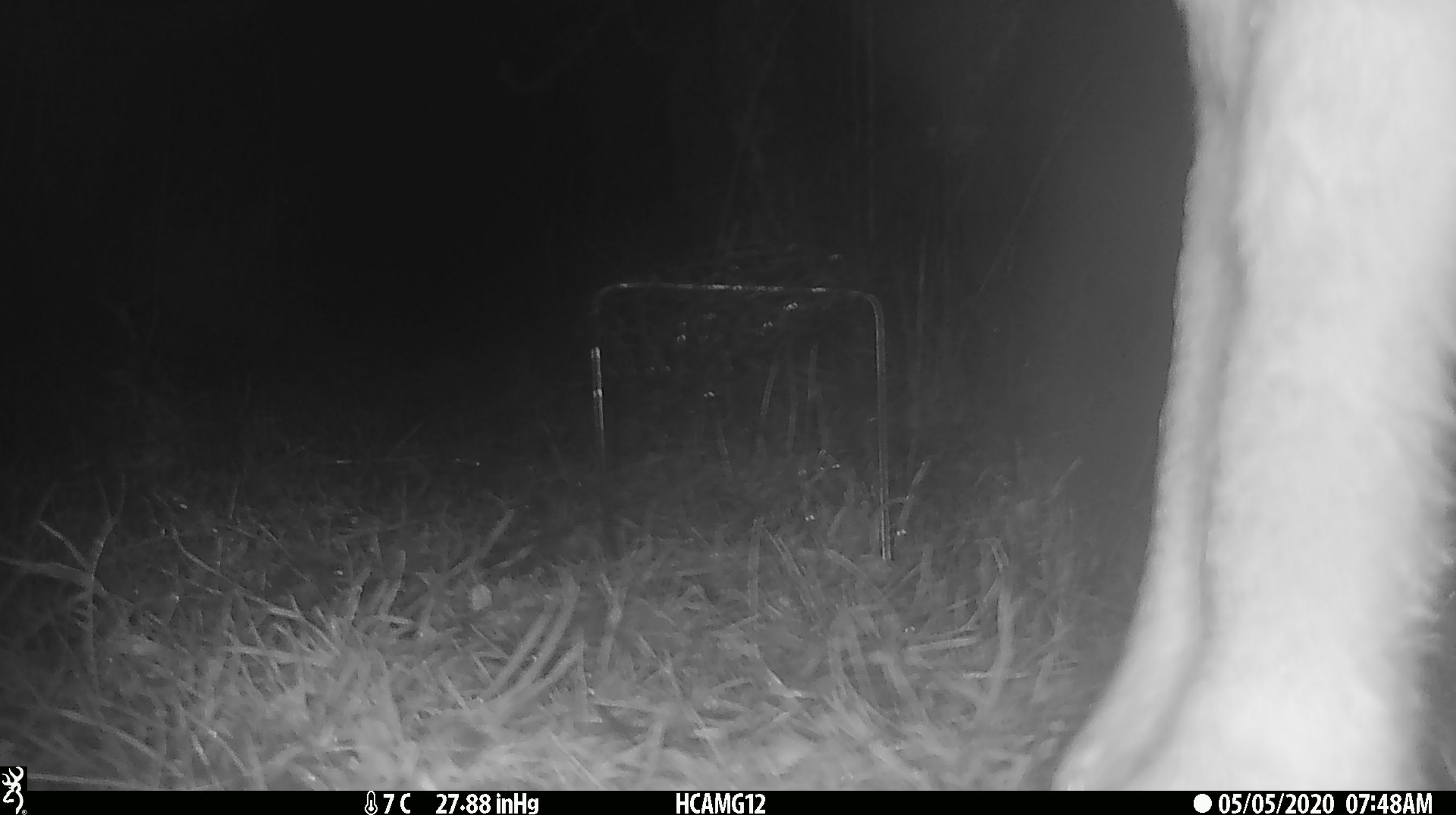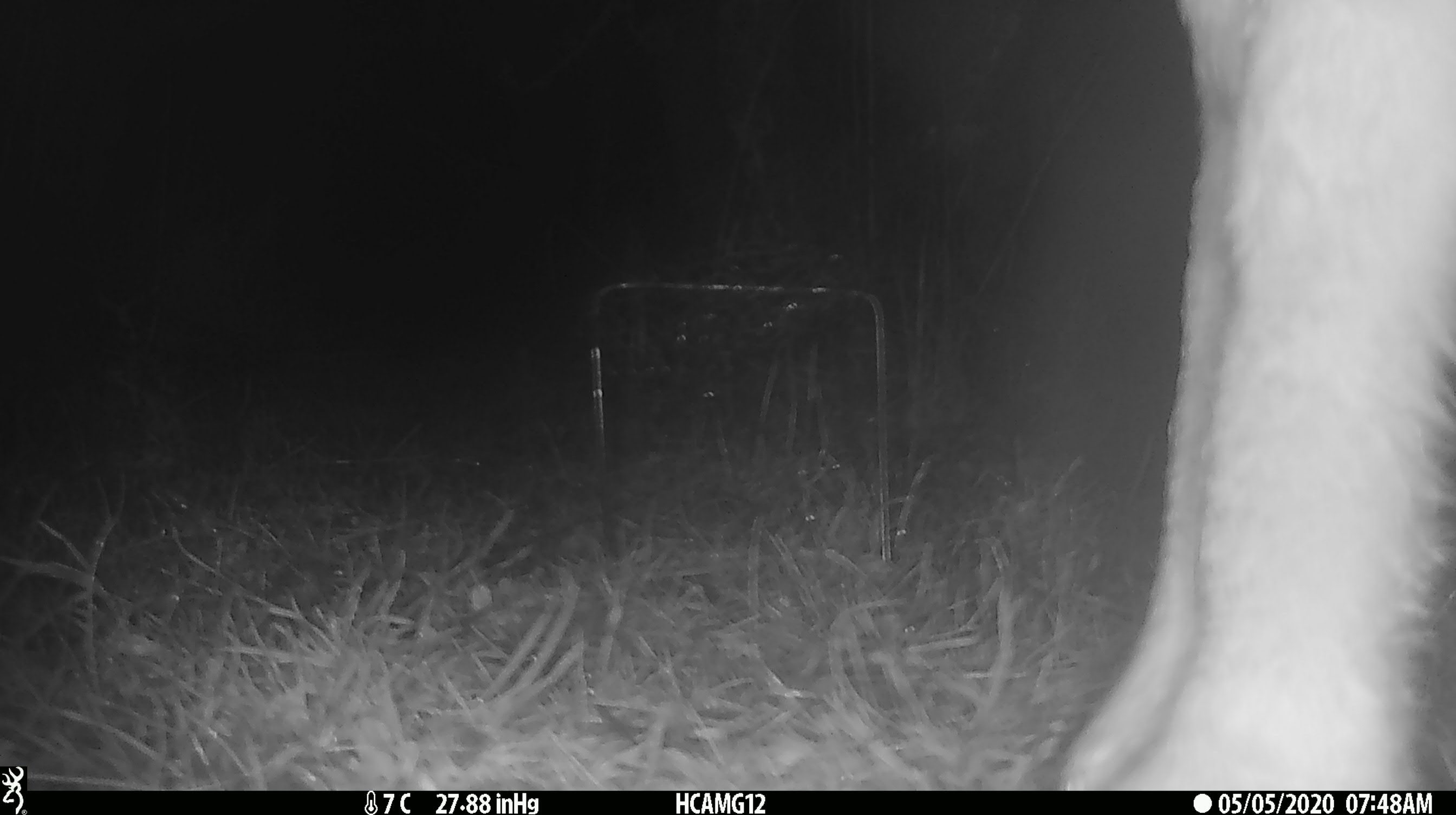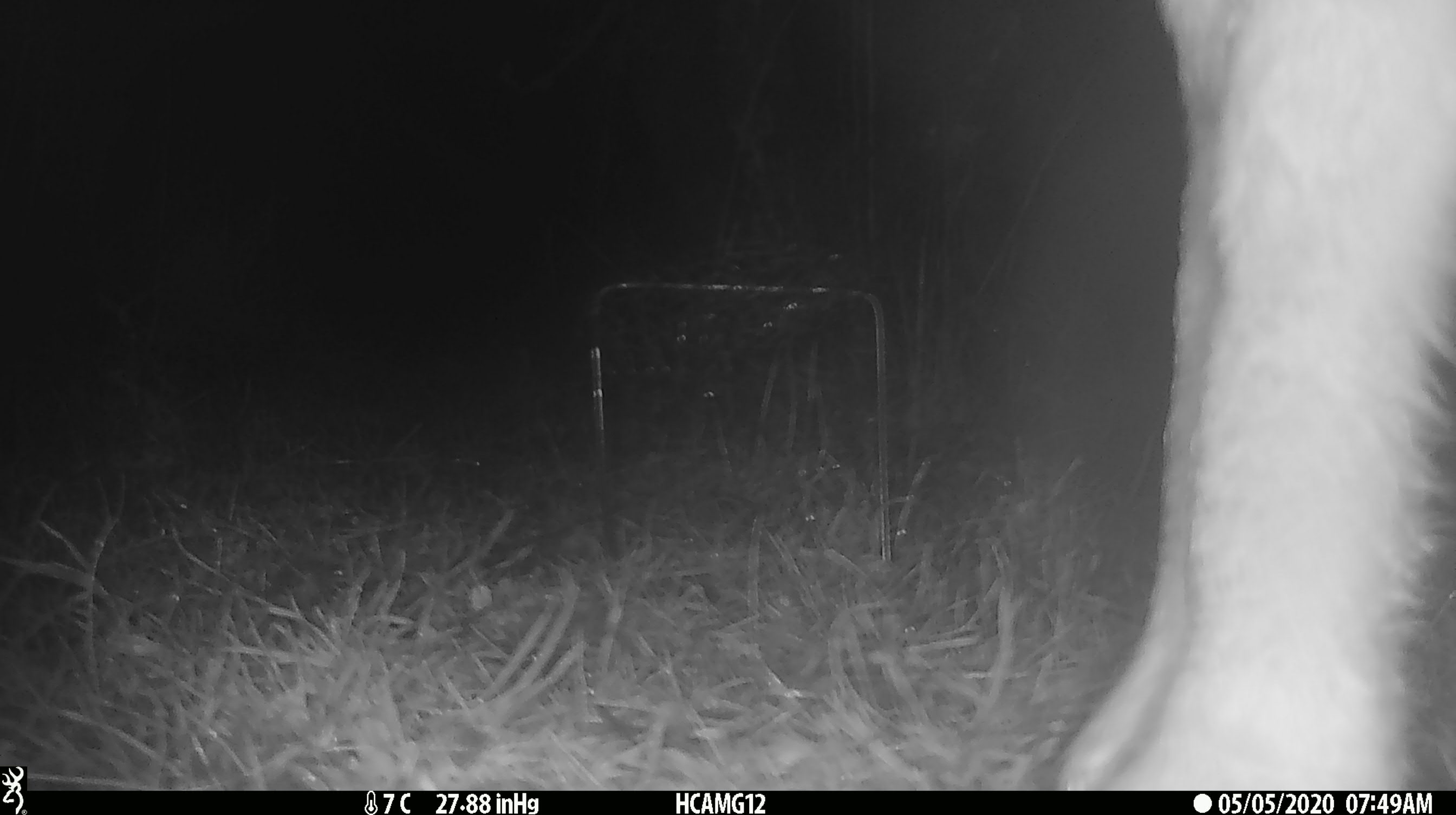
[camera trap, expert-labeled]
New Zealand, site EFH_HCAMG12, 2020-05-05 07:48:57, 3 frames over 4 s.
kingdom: Animalia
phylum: Chordata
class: Mammalia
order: Artiodactyla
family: Bovidae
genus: Ovis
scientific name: Ovis aries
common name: domestic sheep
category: sheep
Sheep (domestic sheep) (Ovis aries).